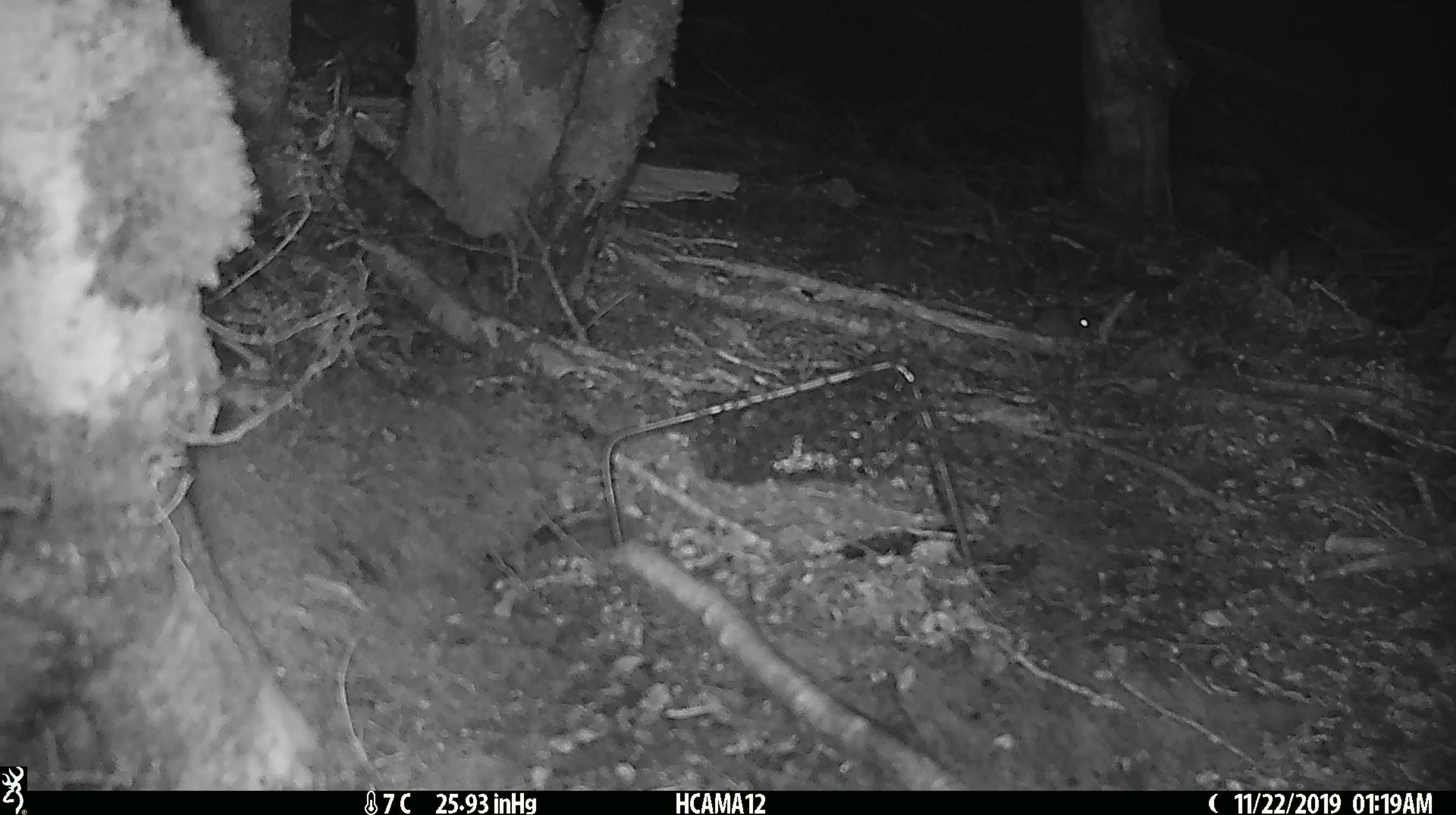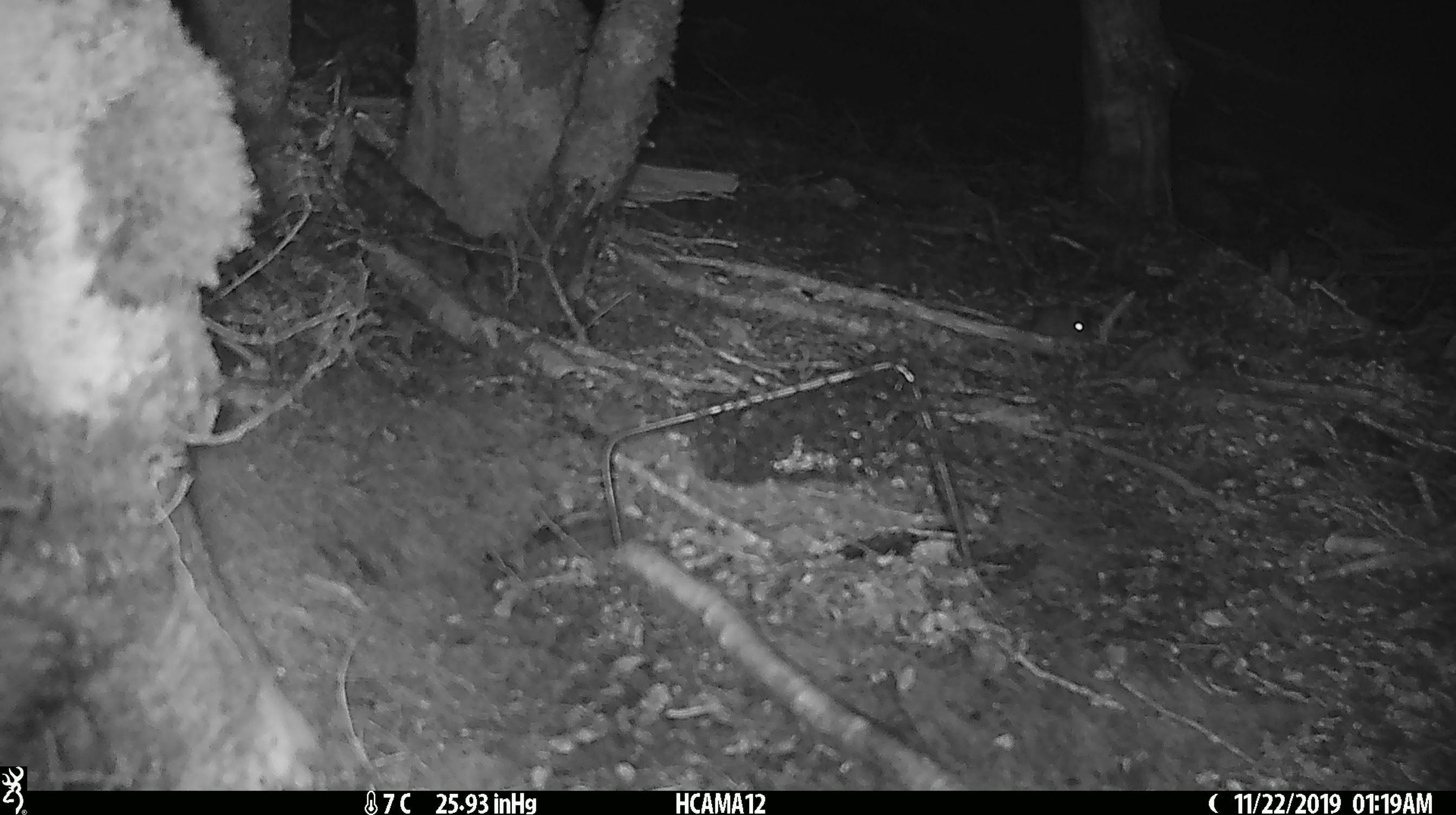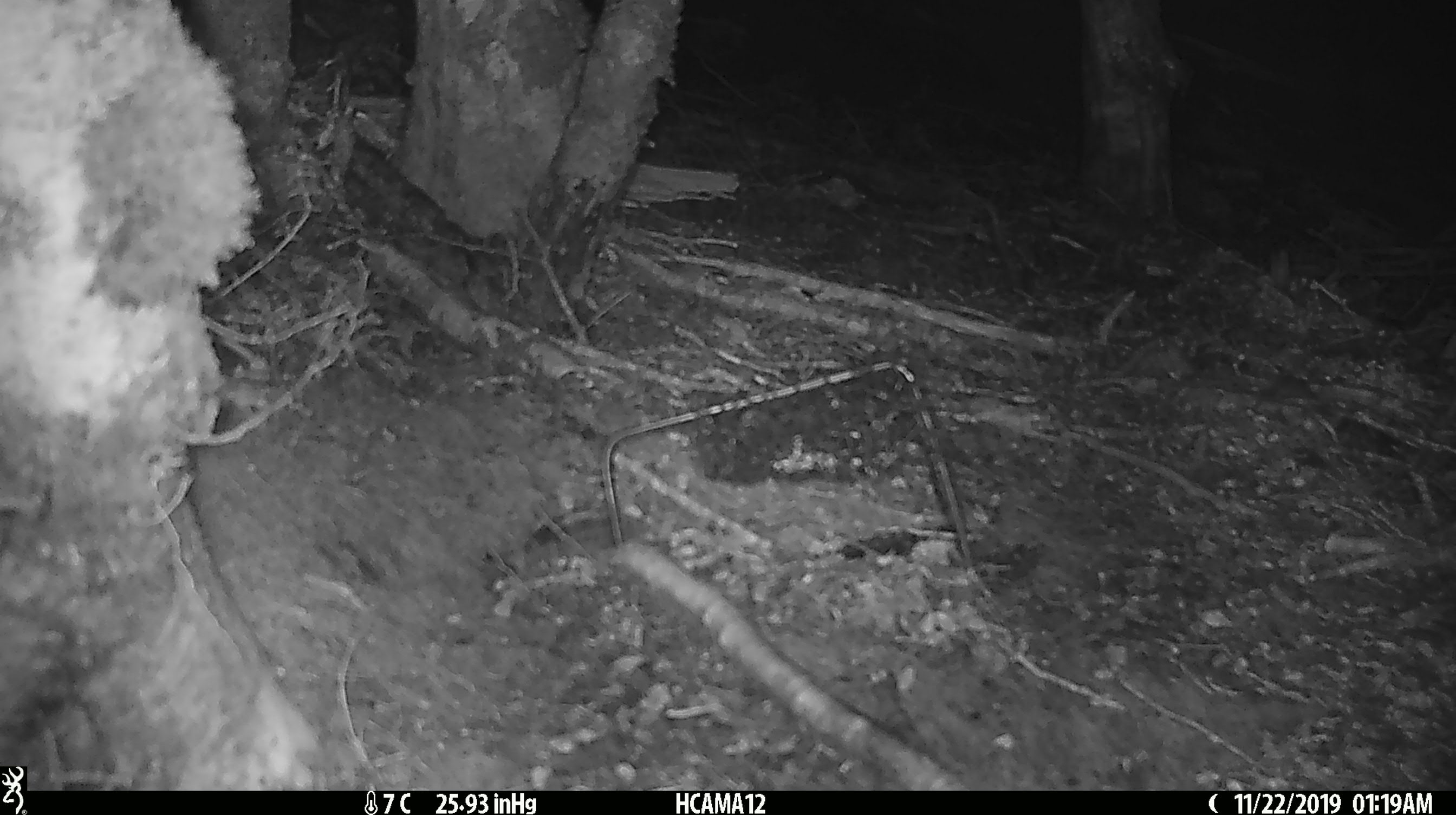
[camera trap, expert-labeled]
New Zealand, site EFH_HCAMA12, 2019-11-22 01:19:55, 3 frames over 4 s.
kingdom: Animalia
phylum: Chordata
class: Mammalia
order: Rodentia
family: Muridae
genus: Mus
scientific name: Mus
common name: mouse